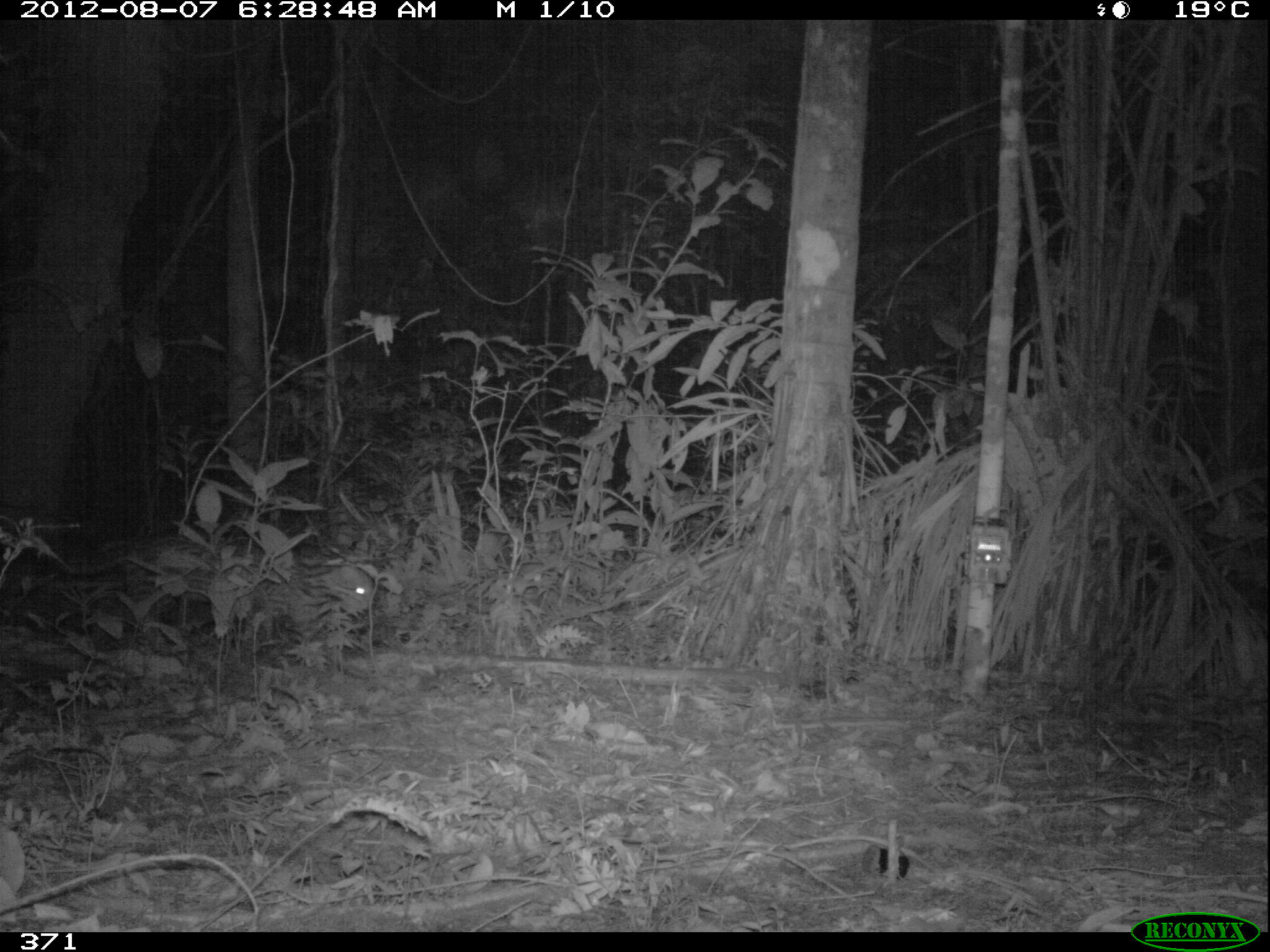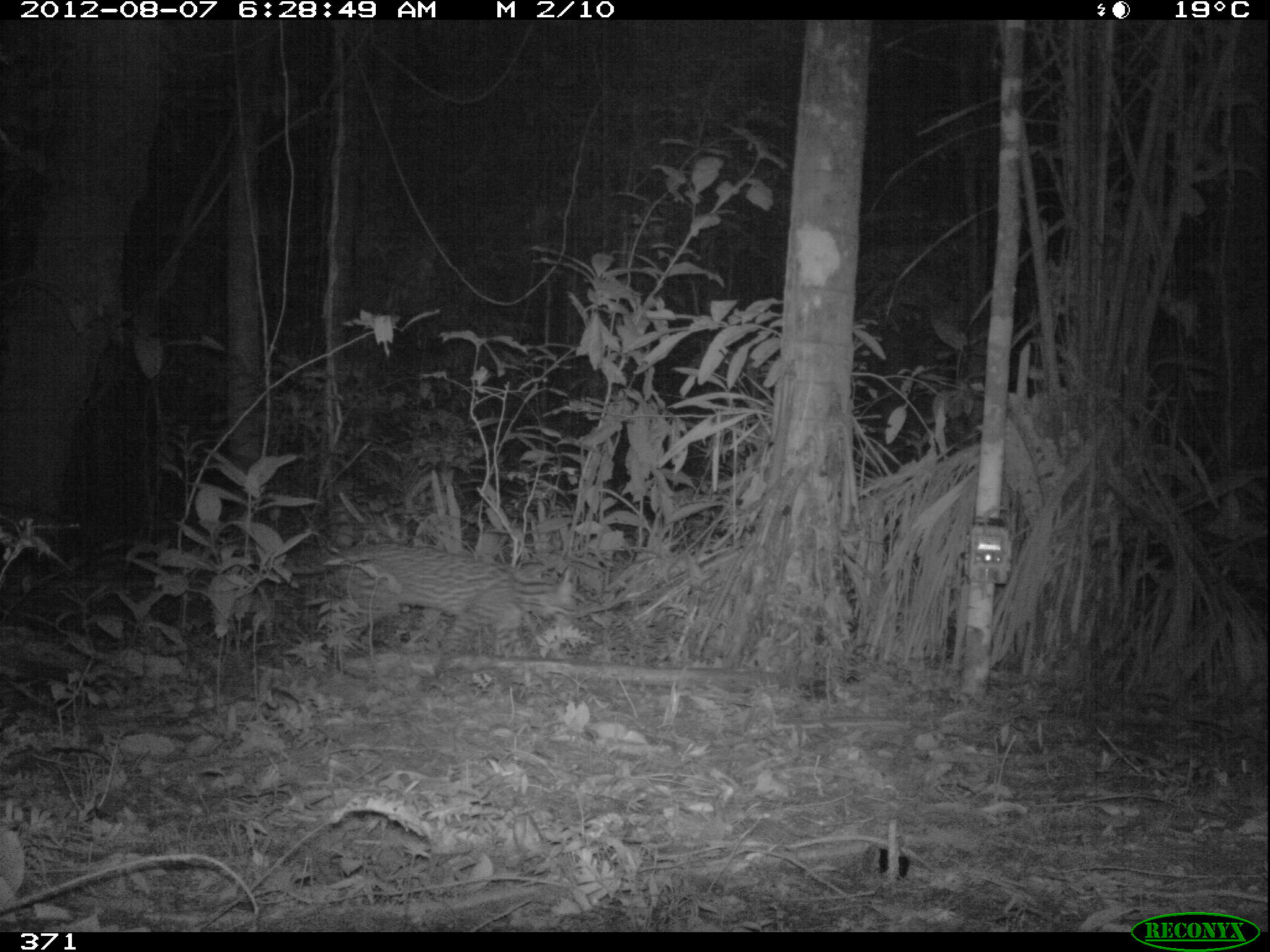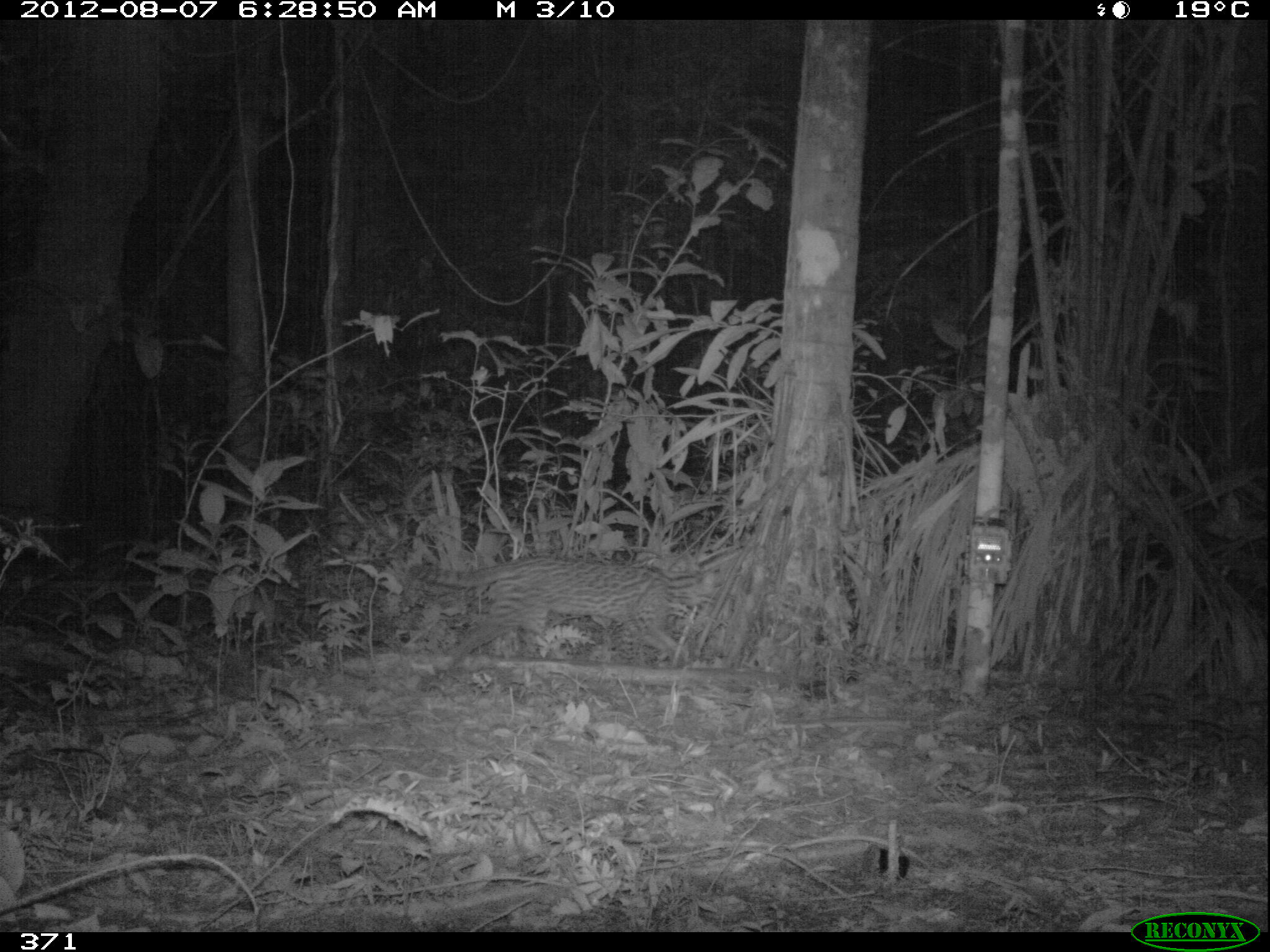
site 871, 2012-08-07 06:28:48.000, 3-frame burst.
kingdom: Animalia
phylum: Chordata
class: Mammalia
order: Carnivora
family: Felidae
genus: Leopardus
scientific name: Leopardus pardalis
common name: ocelot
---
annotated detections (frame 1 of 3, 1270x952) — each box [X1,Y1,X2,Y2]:
leopardus pardalis: [30,532,375,640]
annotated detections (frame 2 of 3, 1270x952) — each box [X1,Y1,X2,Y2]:
leopardus pardalis: [295,541,579,676]